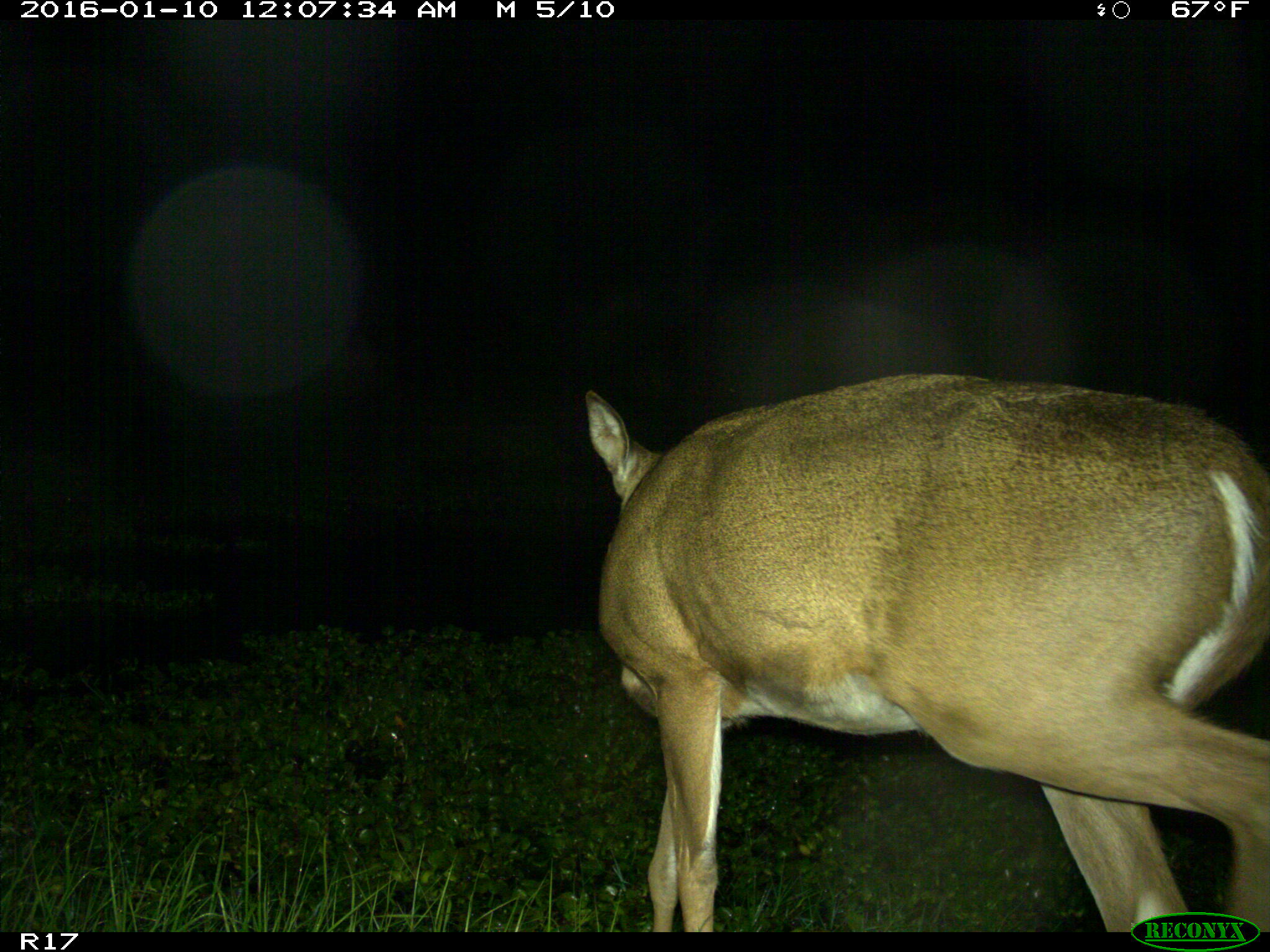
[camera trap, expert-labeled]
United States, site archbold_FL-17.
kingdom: Animalia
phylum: Chordata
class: Mammalia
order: Artiodactyla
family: Cervidae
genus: Odocoileus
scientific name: Odocoileus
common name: deer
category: unidentified deer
Unidentified deer (deer) (Odocoileus).